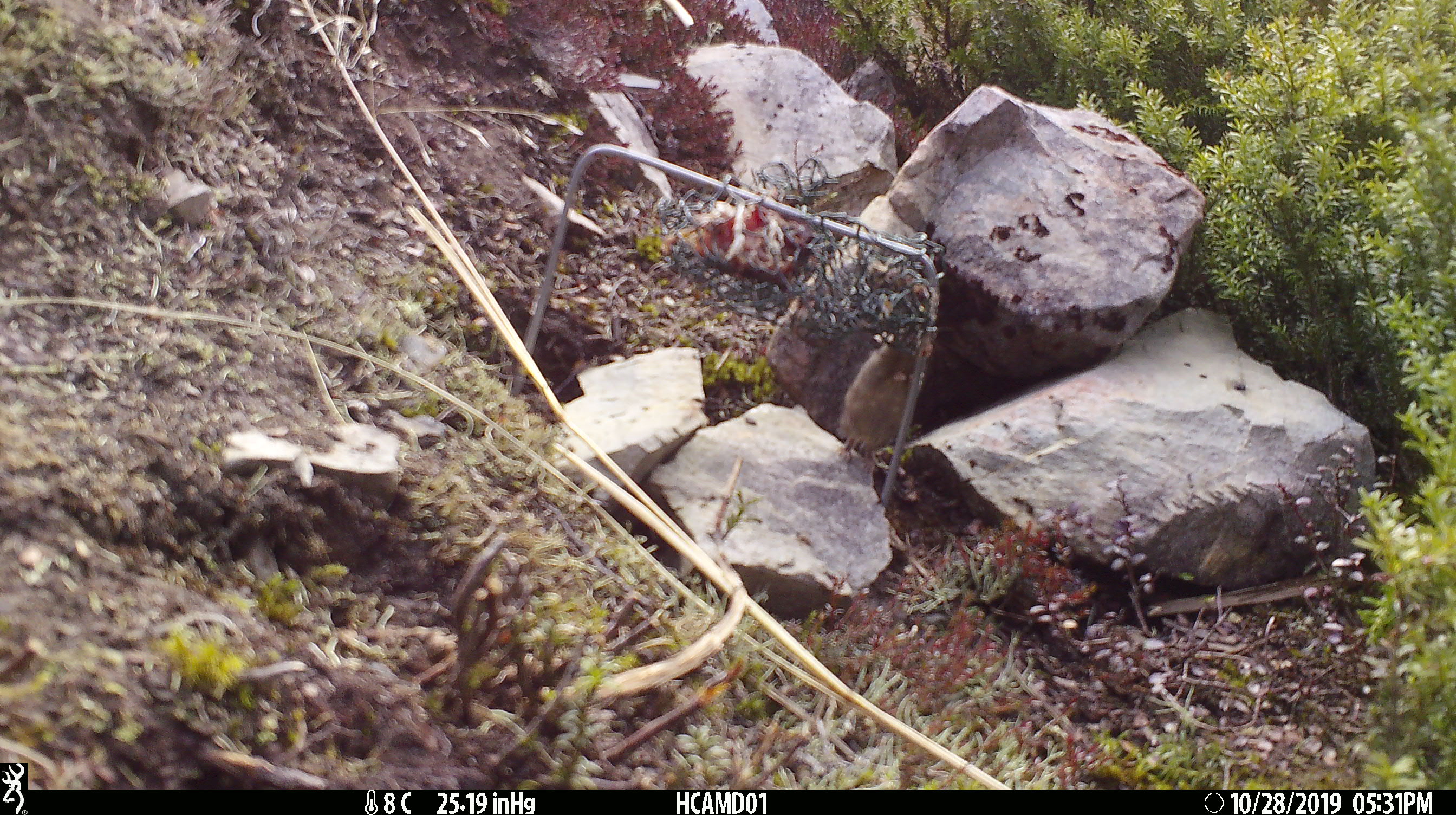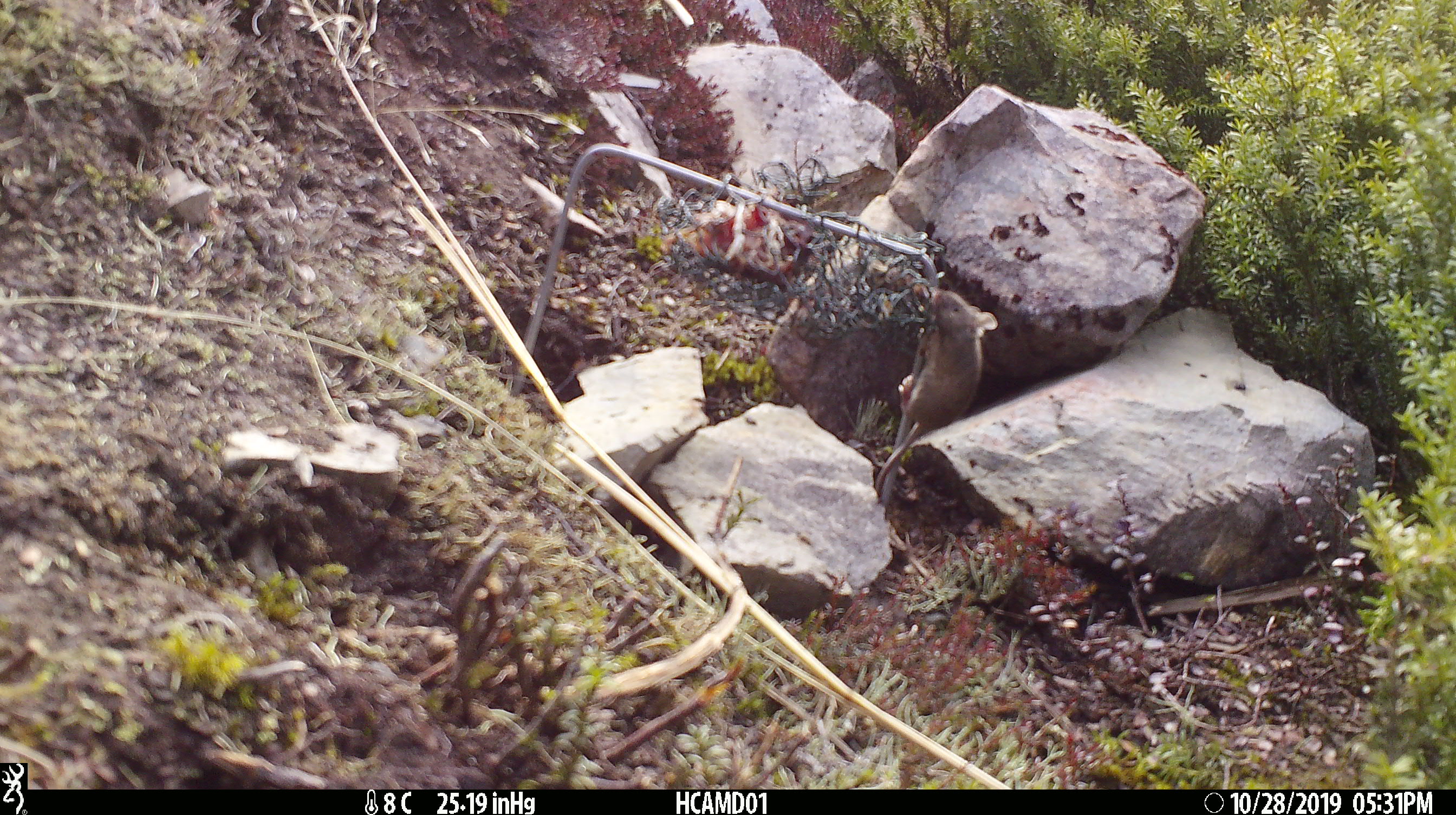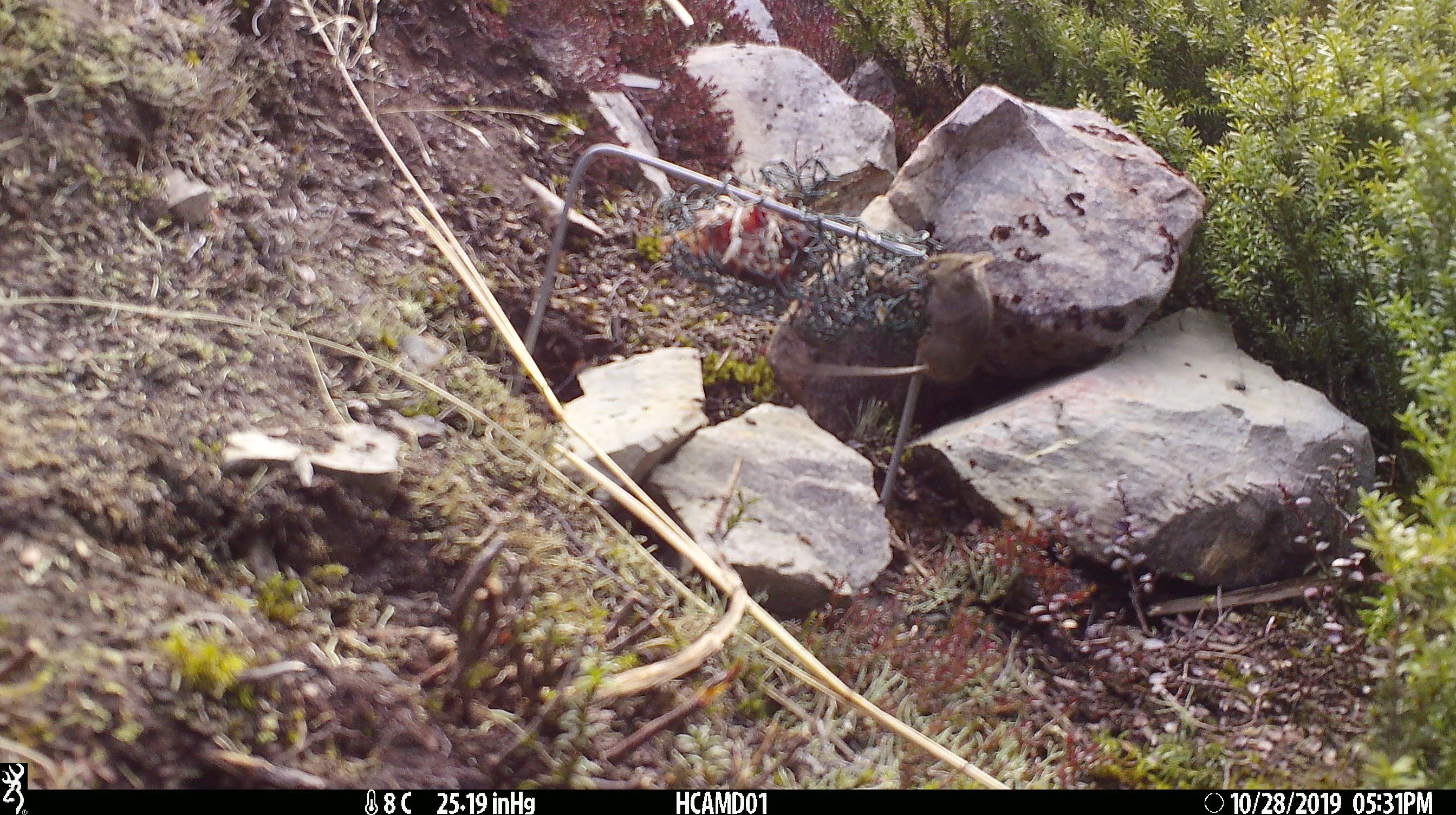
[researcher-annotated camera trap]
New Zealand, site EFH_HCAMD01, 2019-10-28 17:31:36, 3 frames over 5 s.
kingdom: Animalia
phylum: Chordata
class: Mammalia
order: Rodentia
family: Muridae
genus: Mus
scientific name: Mus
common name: mouse